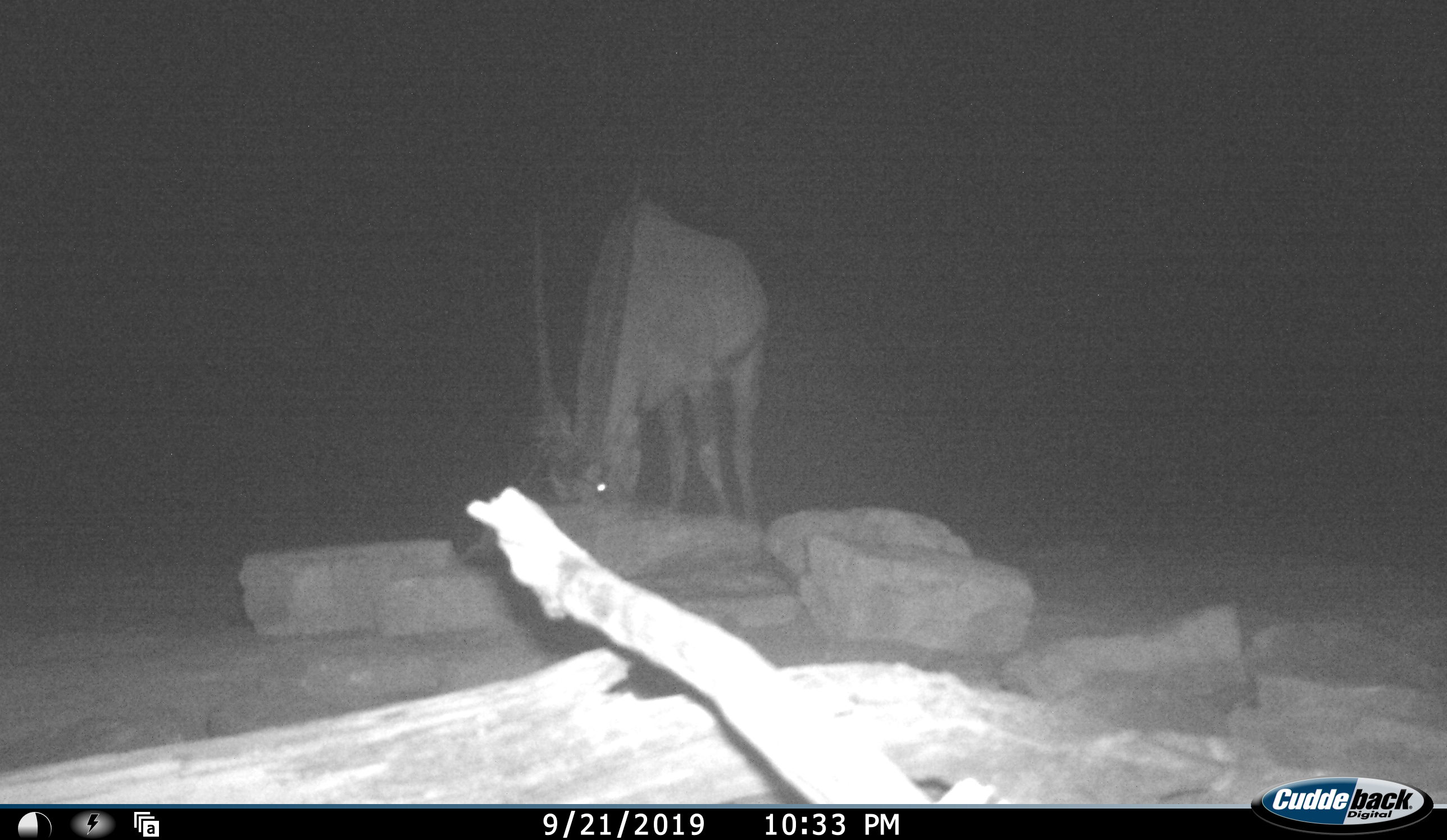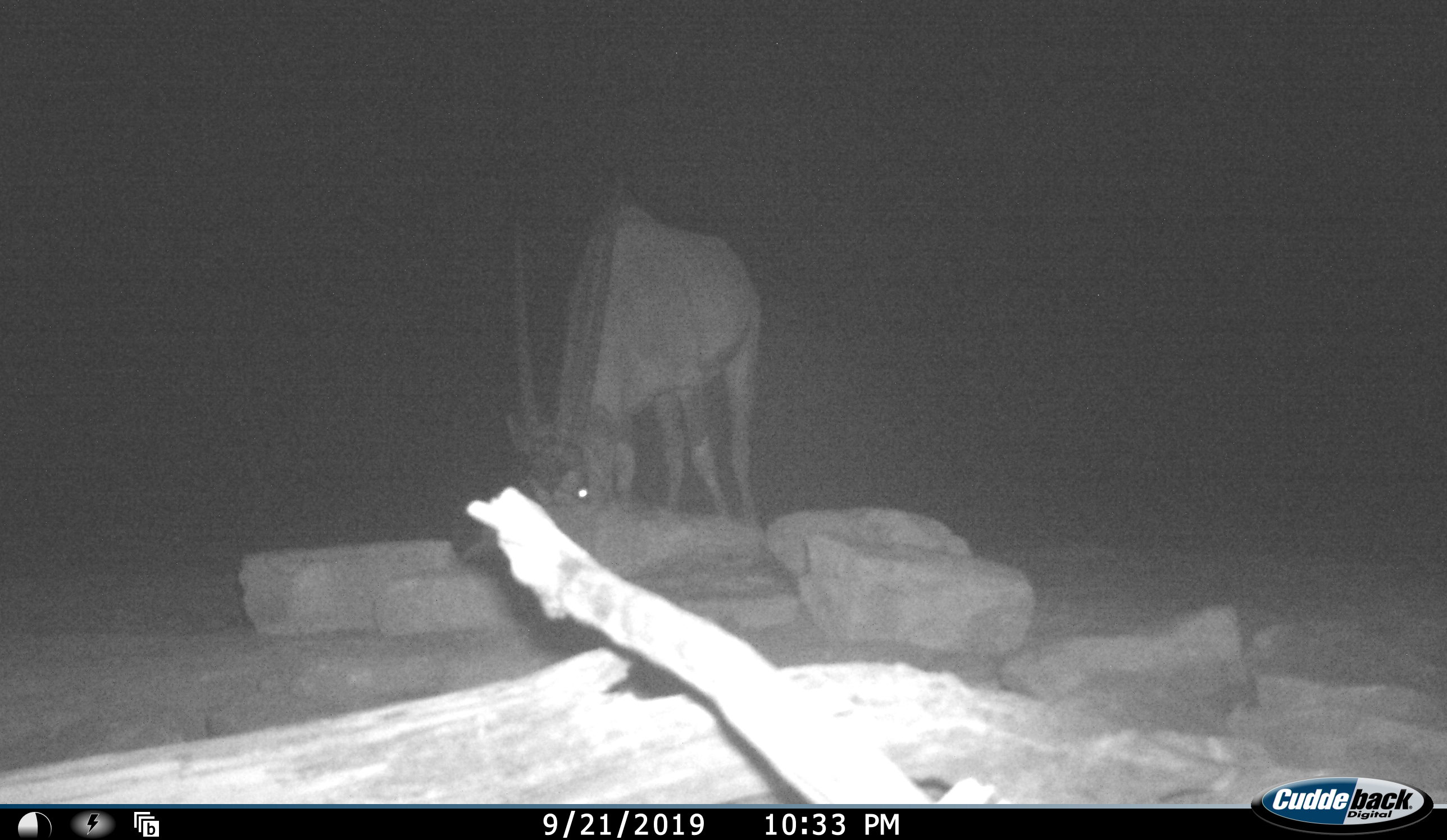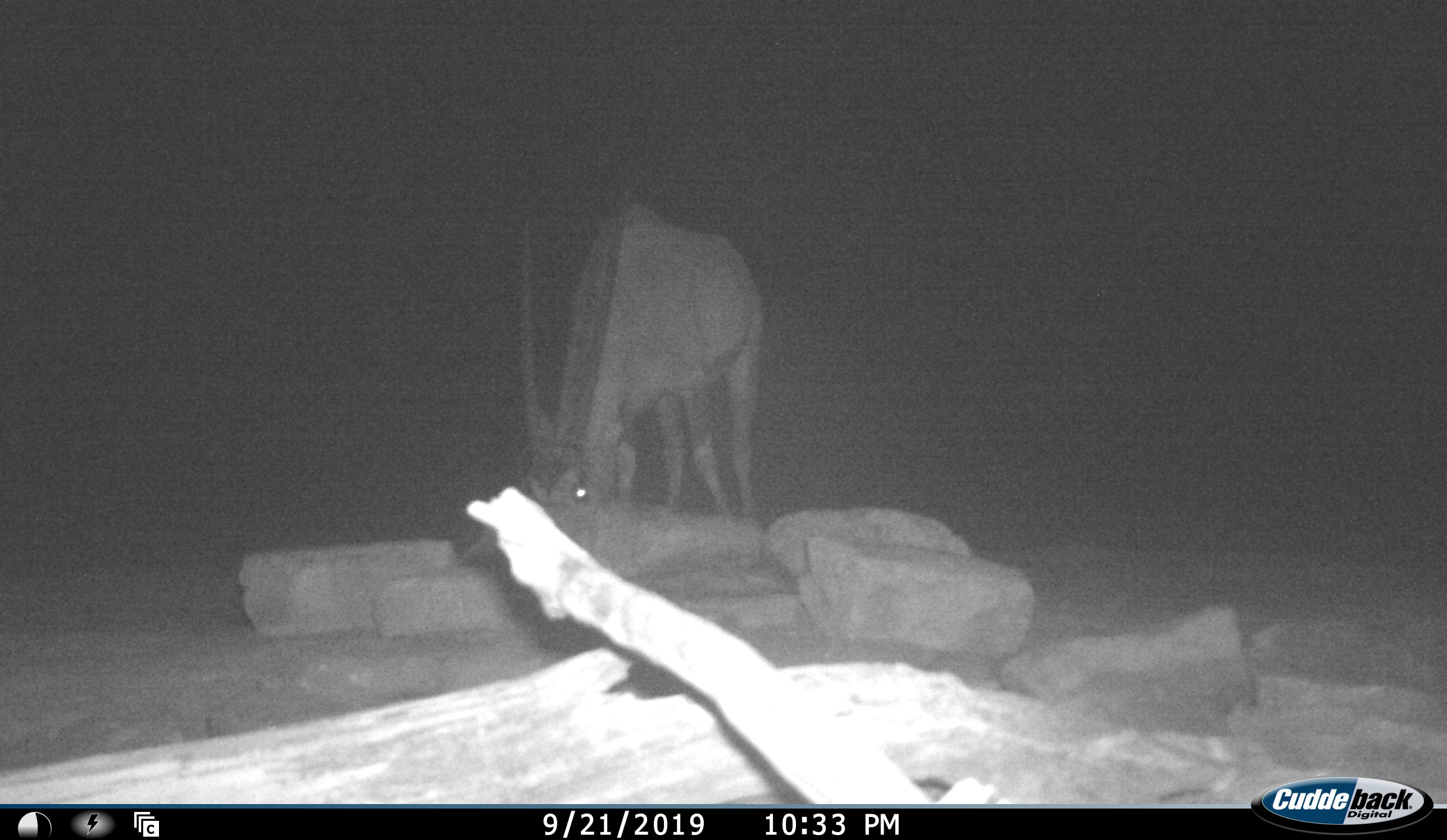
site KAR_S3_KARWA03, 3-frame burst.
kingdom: Animalia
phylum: Chordata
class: Mammalia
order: Artiodactyla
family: Bovidae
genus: Oryx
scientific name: Oryx gazella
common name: gemsbok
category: oryx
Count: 1.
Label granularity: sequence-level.